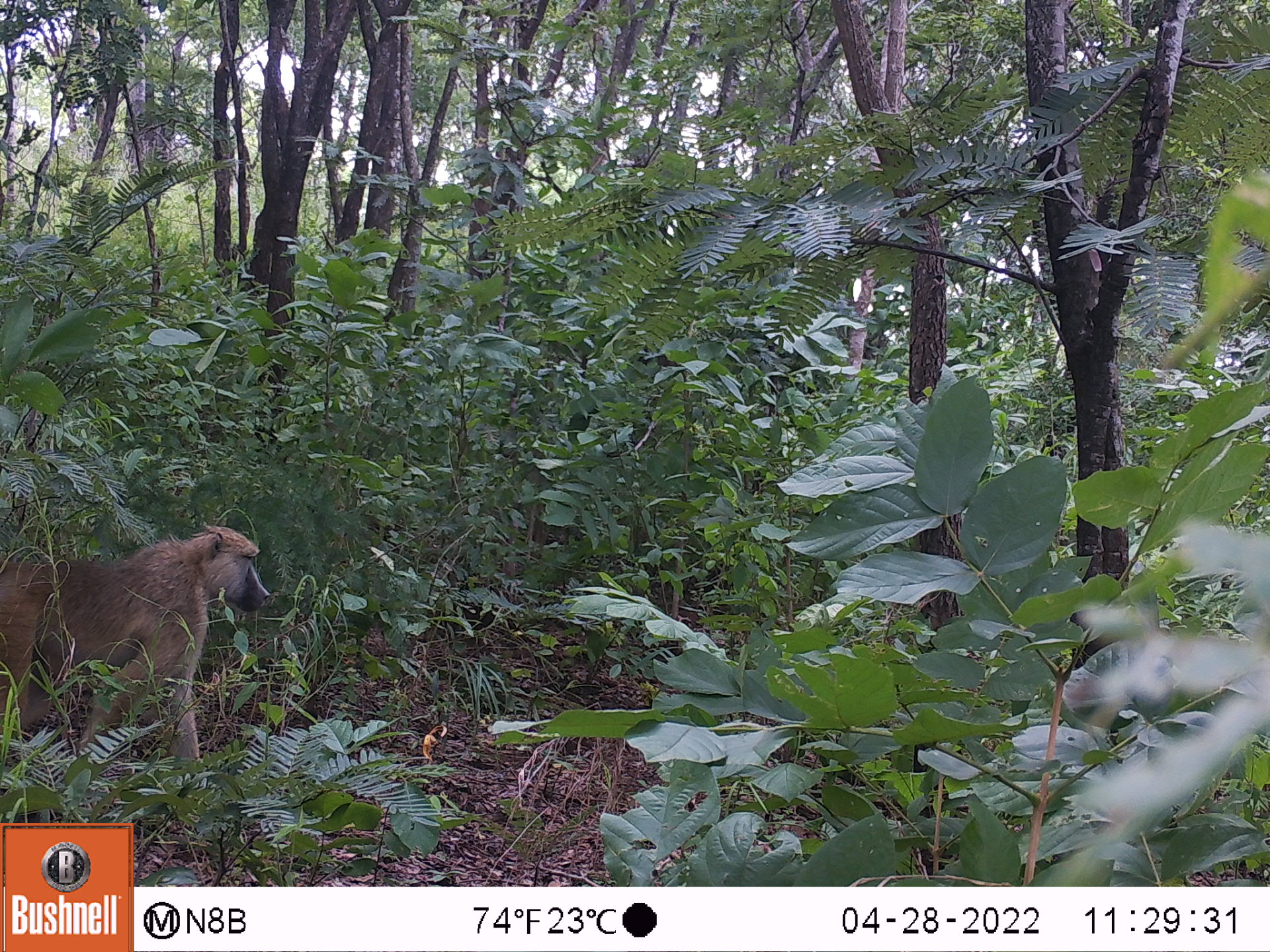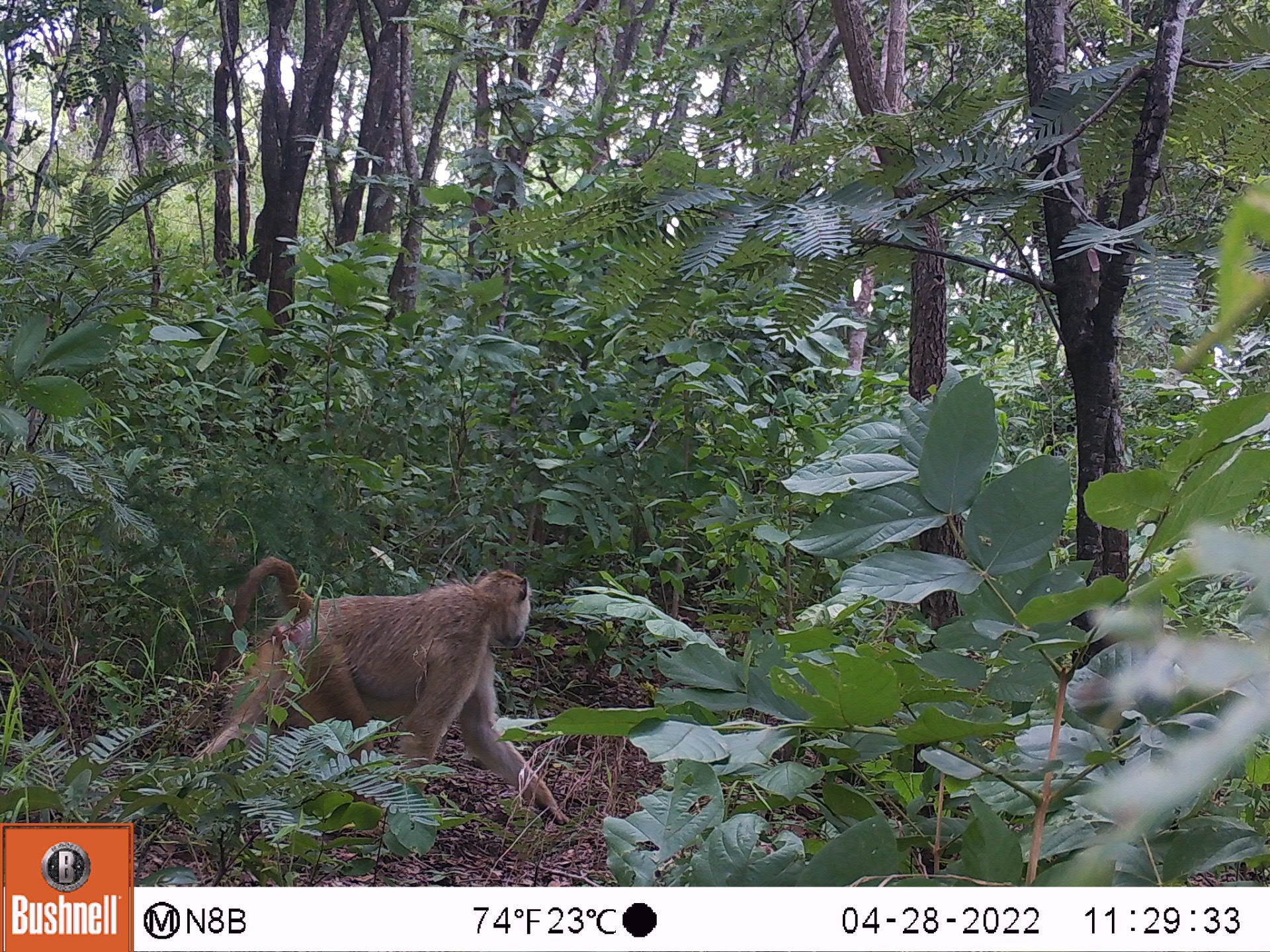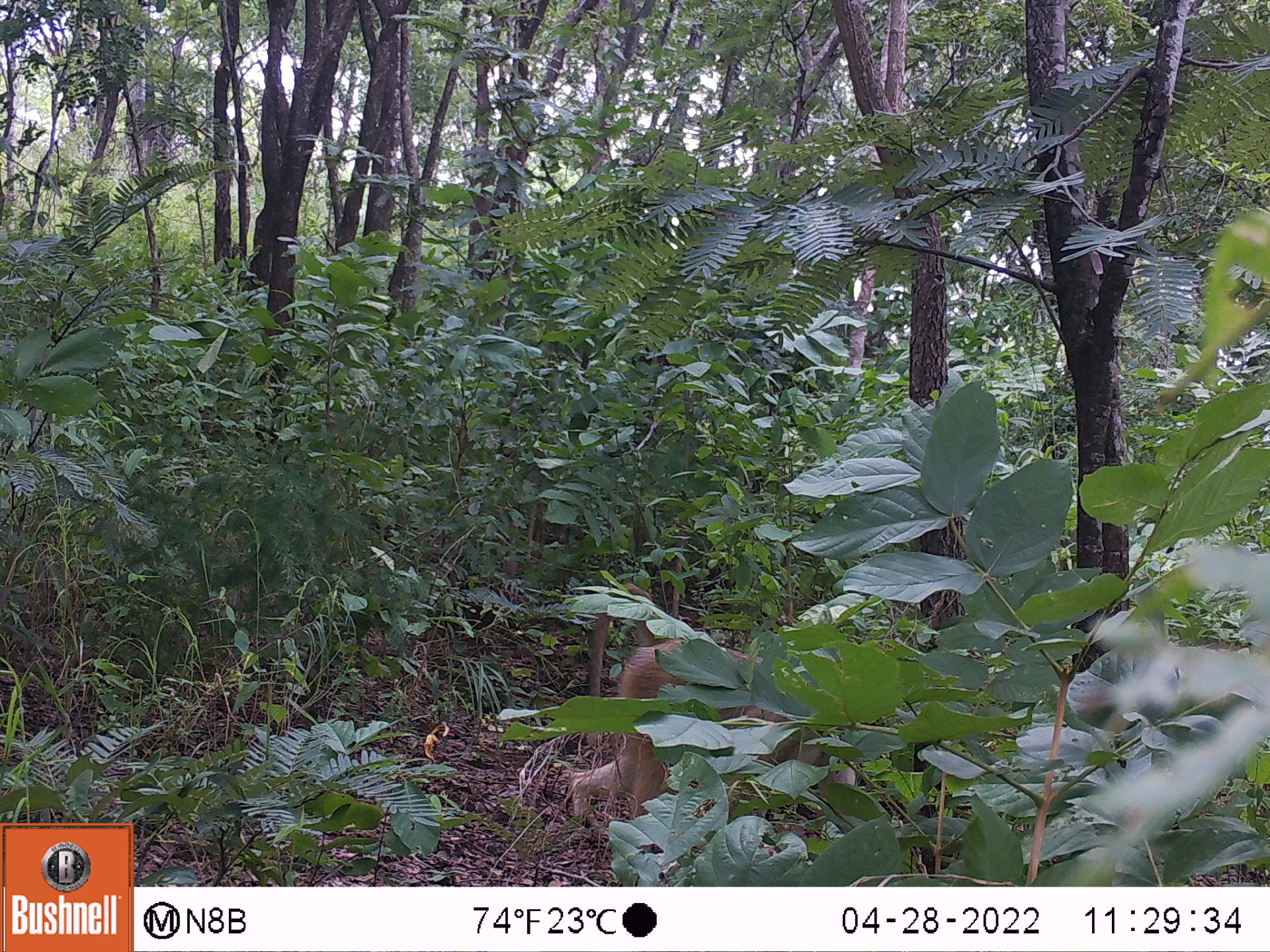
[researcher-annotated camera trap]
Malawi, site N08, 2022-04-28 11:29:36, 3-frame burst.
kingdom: Animalia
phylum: Chordata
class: Mammalia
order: Primates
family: Cercopithecidae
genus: Papio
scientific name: Papio cynocephalus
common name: yellow baboon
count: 1